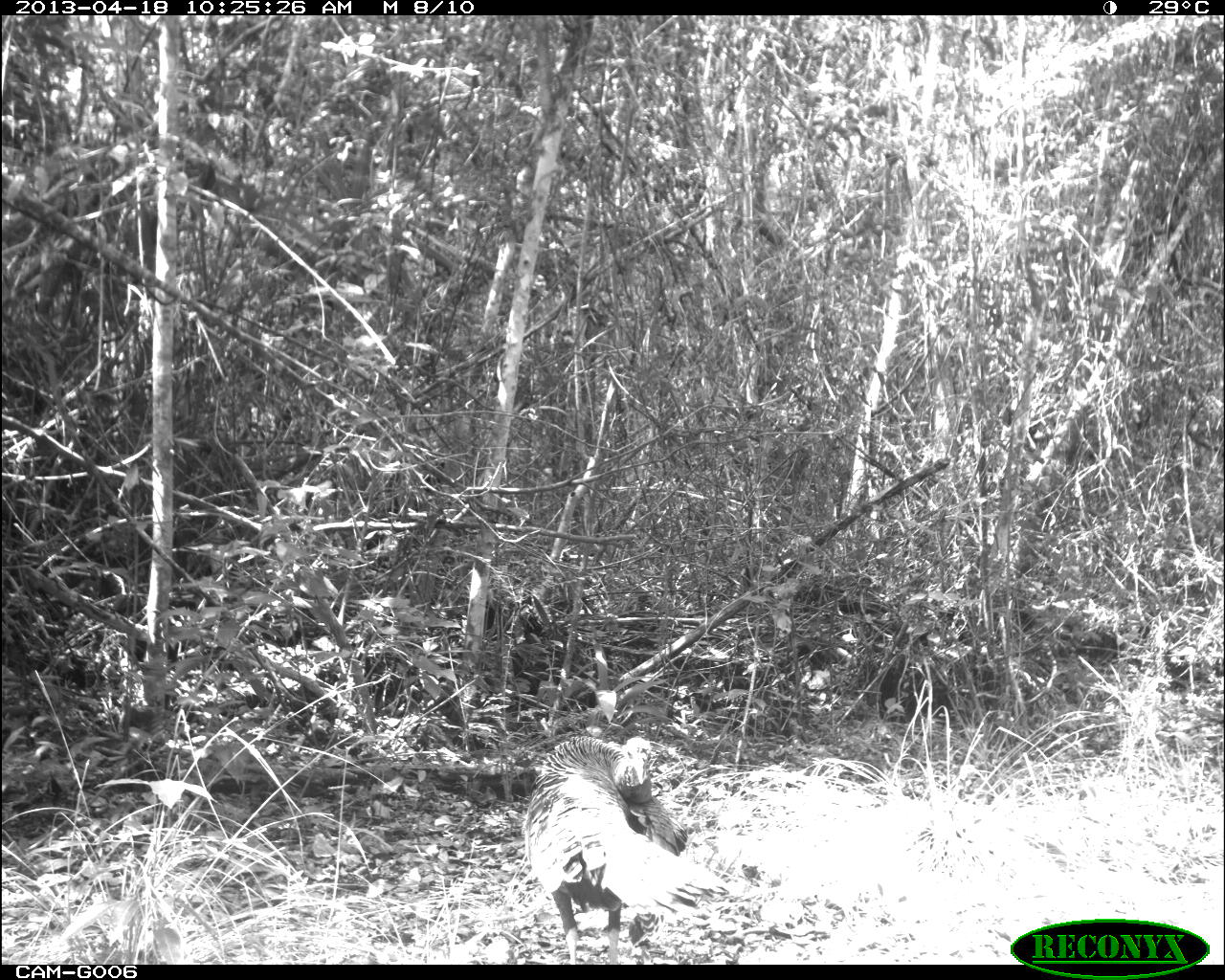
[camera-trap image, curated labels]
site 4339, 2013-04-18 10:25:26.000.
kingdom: Animalia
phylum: Chordata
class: Aves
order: Galliformes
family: Phasianidae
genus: Meleagris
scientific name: Meleagris ocellata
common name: ocellated turkey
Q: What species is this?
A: Meleagris ocellata (ocellated turkey).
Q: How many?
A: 2.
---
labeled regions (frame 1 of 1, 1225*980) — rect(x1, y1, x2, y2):
meleagris ocellata: rect(522, 736, 730, 964)